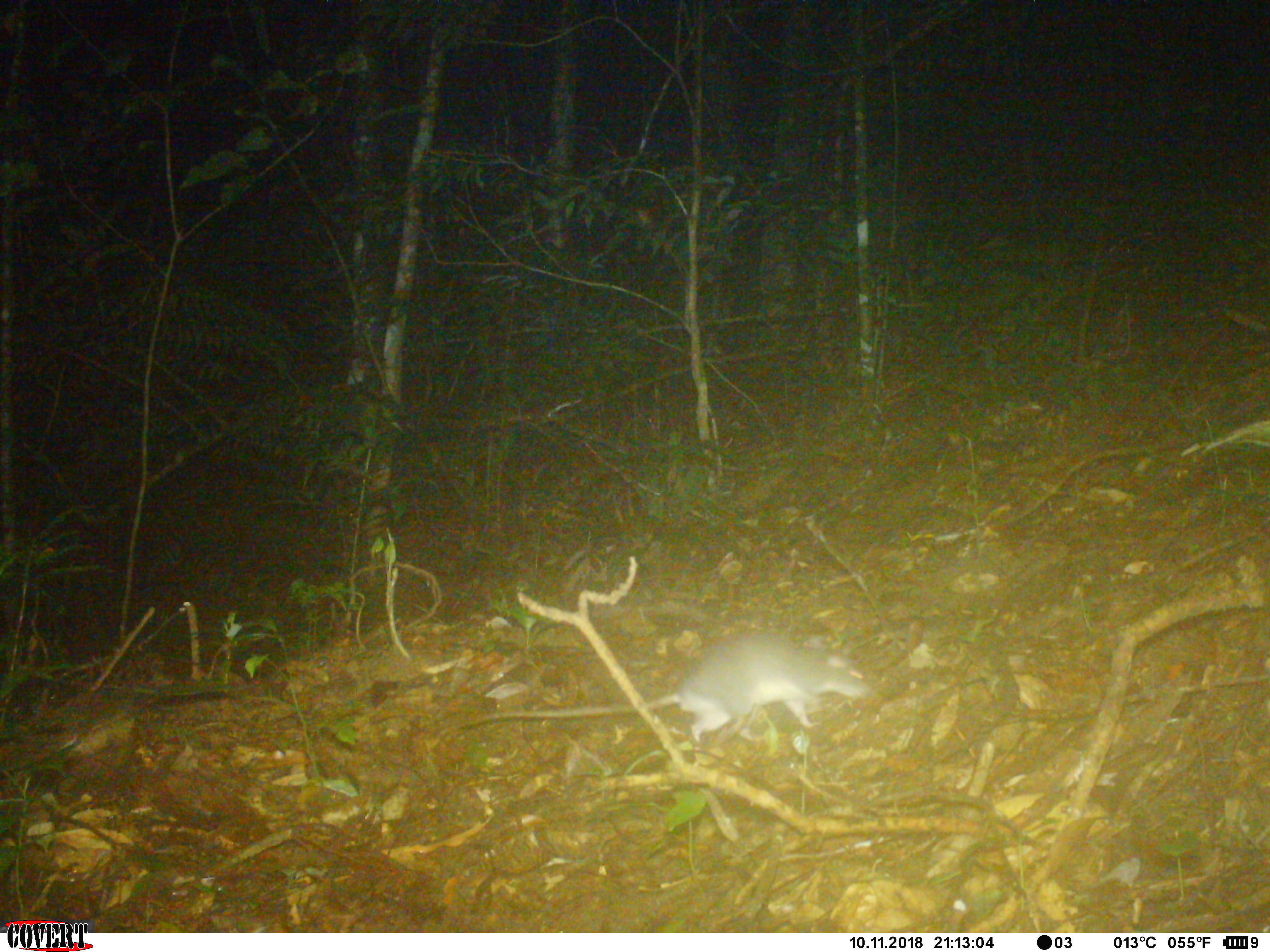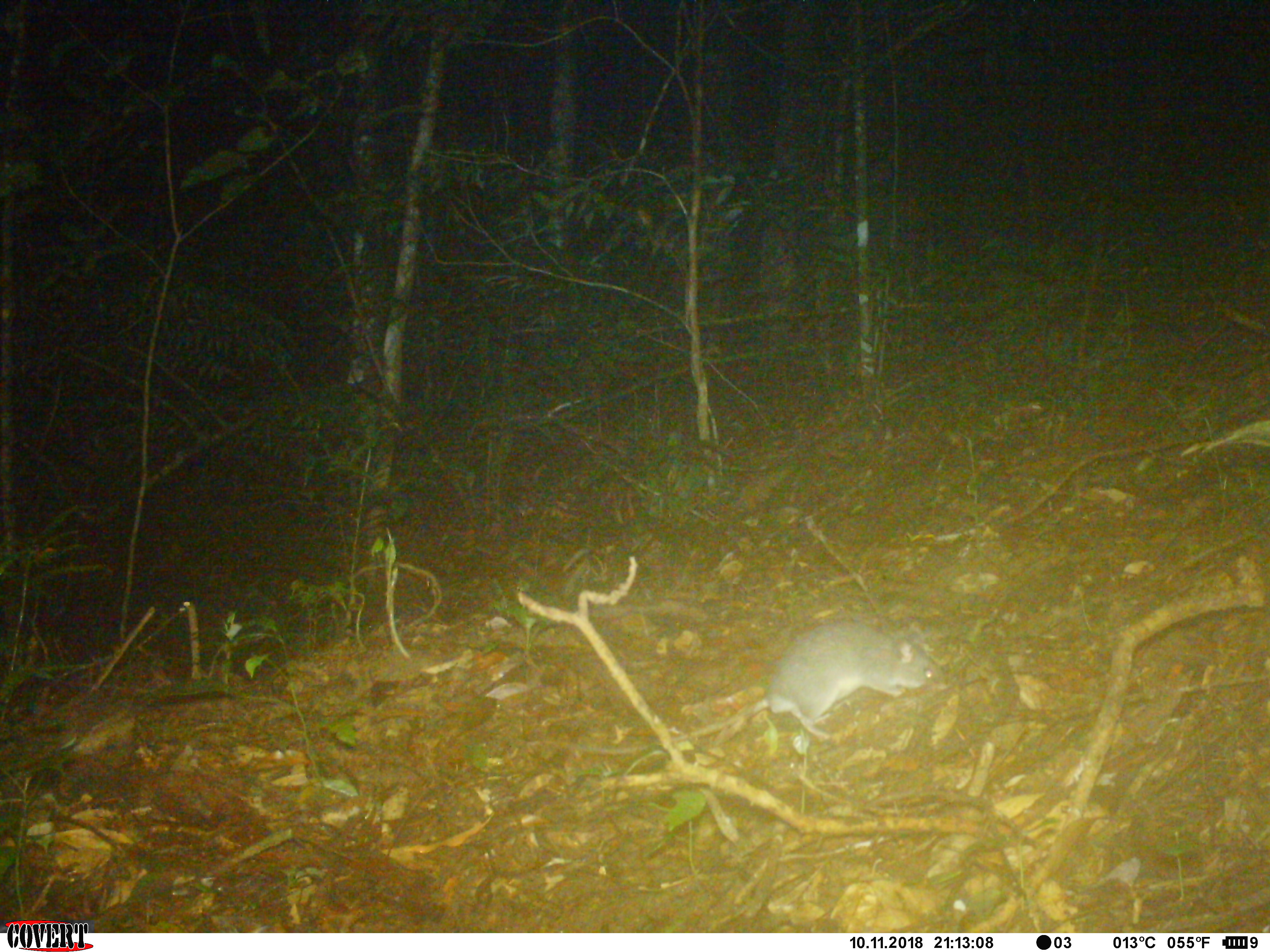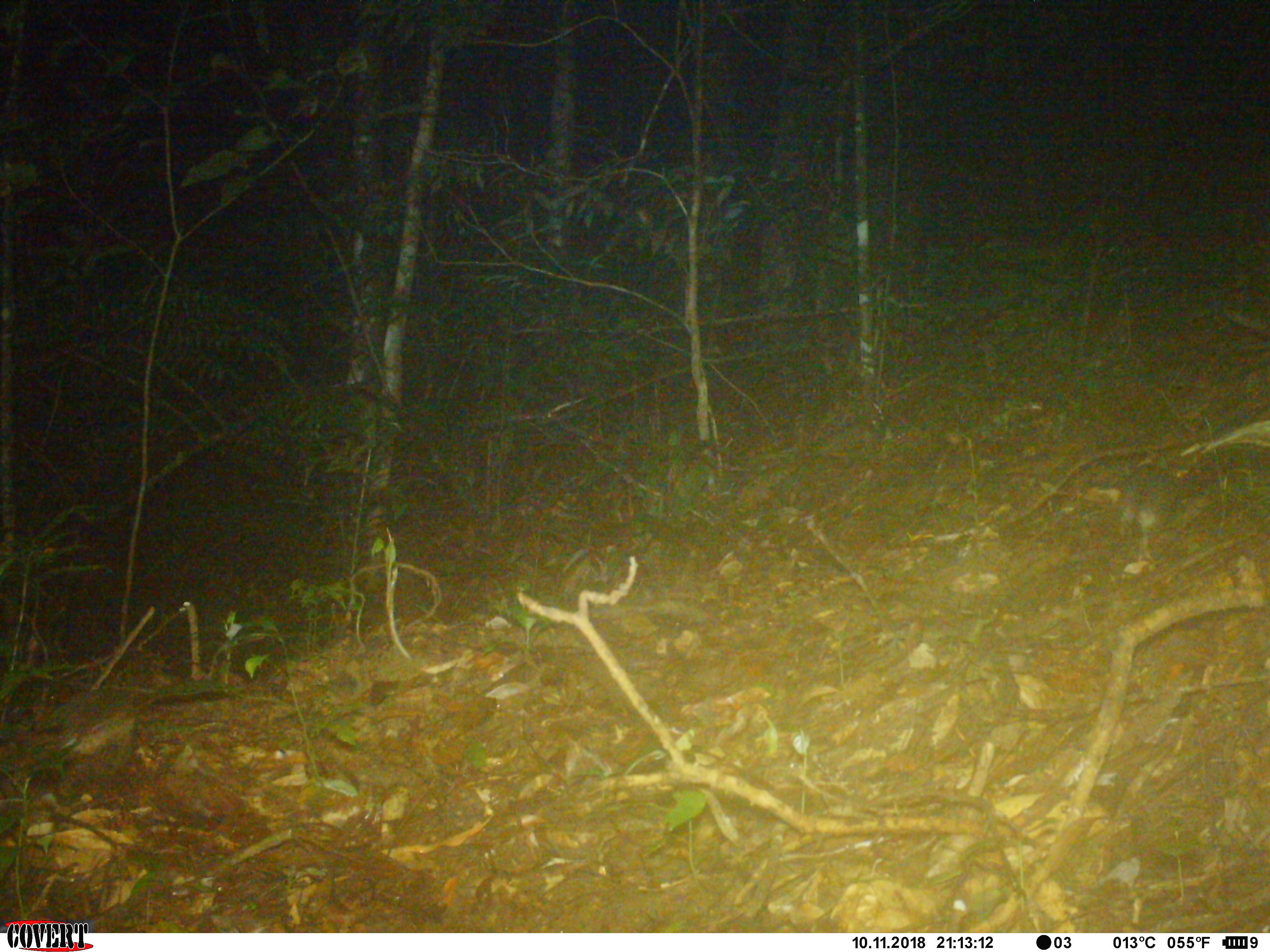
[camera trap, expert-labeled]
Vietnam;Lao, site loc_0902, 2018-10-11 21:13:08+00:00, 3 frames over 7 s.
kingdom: Animalia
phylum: Chordata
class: Mammalia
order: Rodentia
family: Muridae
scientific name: Muridae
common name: old-world mice and rats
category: unidentified murid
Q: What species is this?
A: Unidentified murid (old-world mice and rats) (Muridae).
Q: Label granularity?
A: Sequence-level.